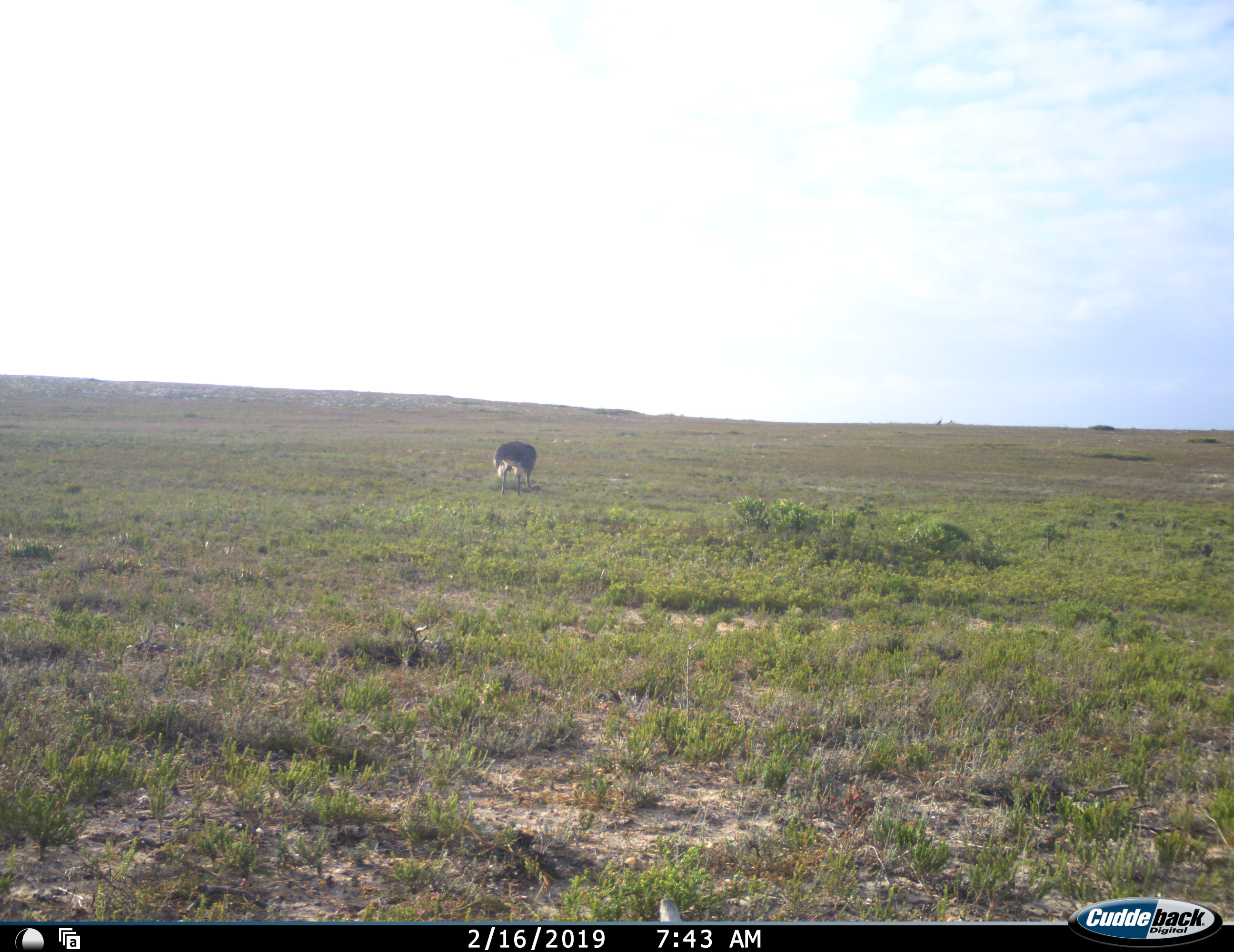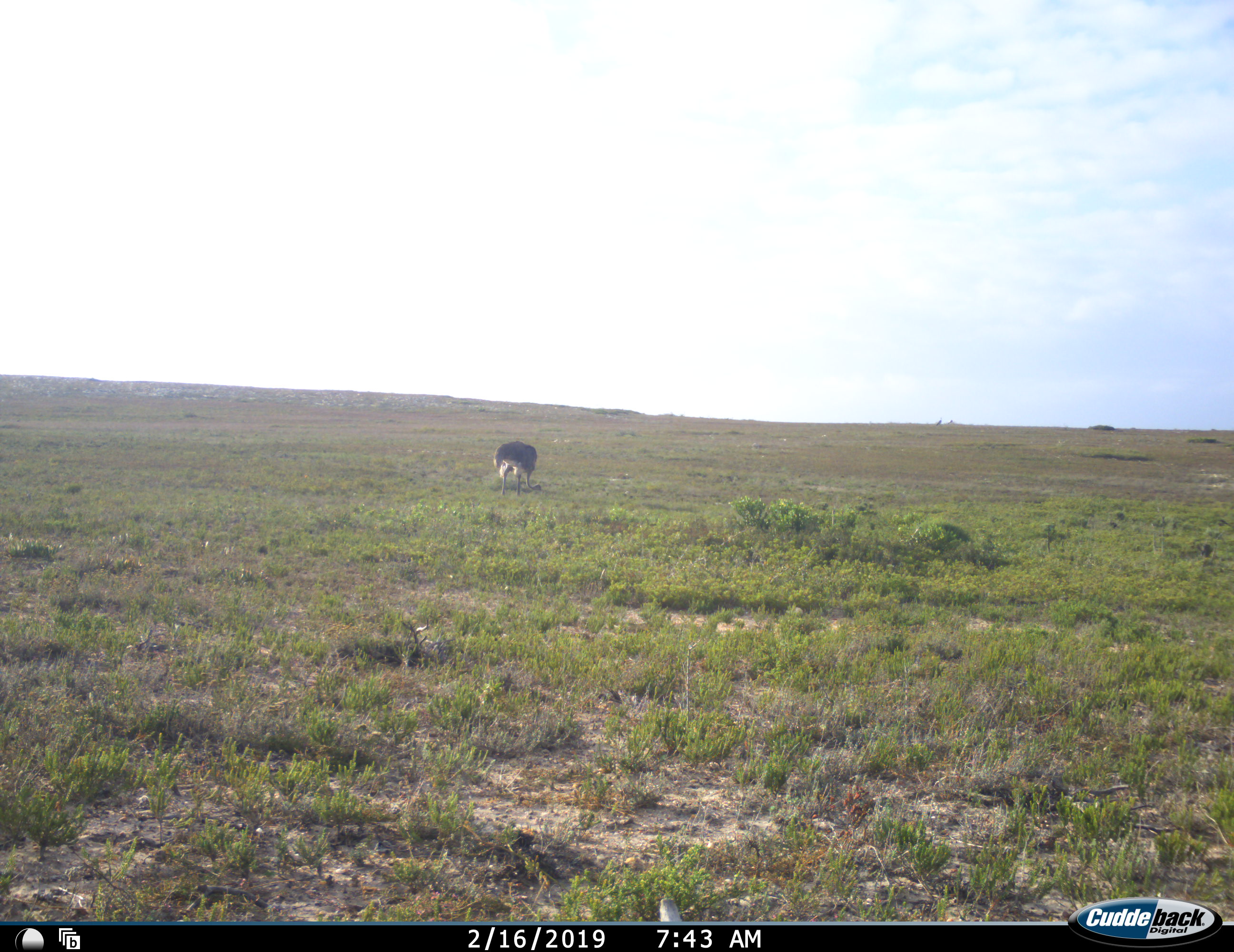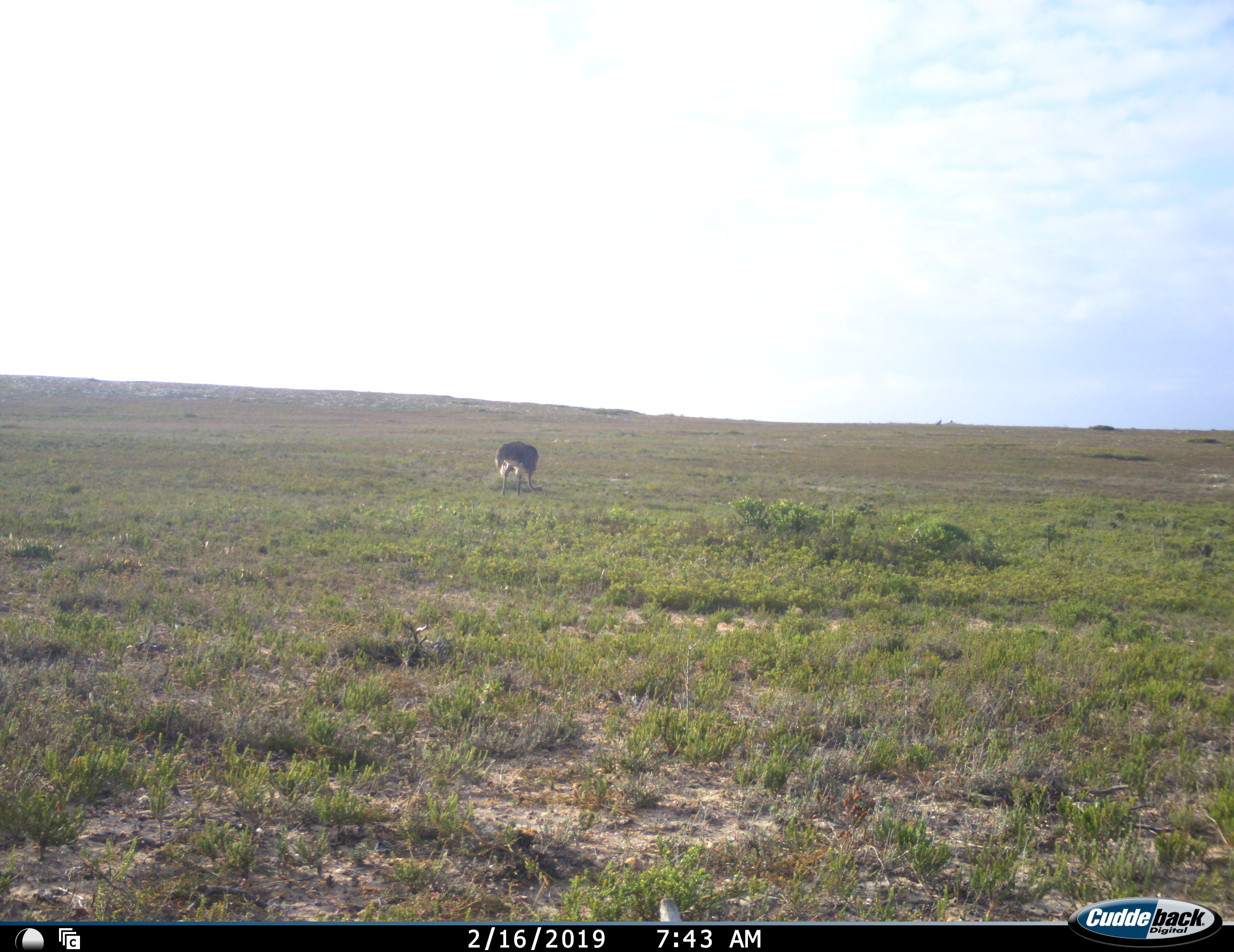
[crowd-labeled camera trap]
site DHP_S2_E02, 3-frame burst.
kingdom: Animalia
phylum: Chordata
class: Aves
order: Struthioniformes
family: Struthionidae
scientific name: Struthionidae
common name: ostrich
Ostrich (Struthionidae), count 1. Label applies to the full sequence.